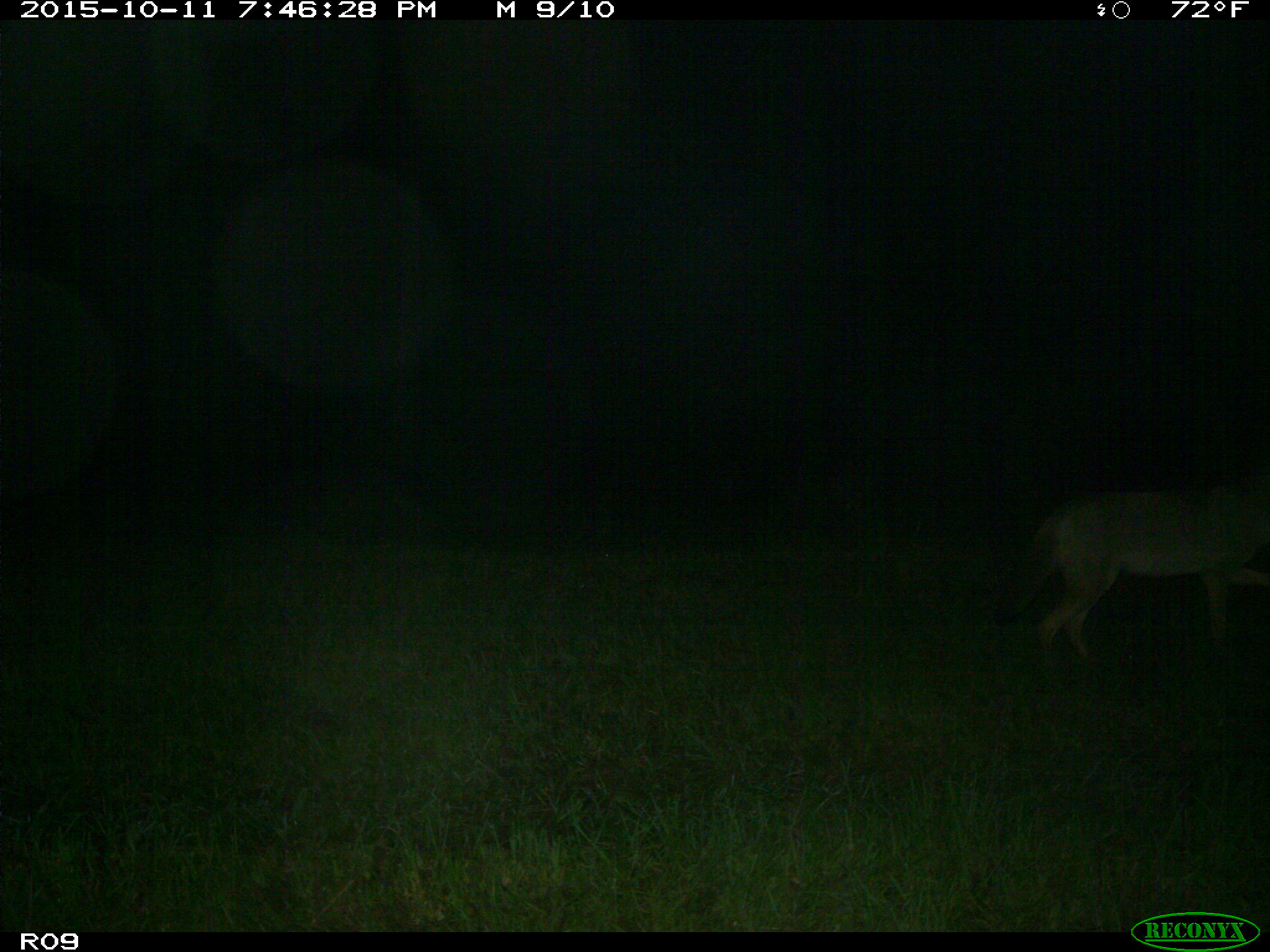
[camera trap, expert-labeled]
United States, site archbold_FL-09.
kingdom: Animalia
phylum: Chordata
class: Mammalia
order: Carnivora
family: Canidae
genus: Canis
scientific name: Canis latrans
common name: coyote